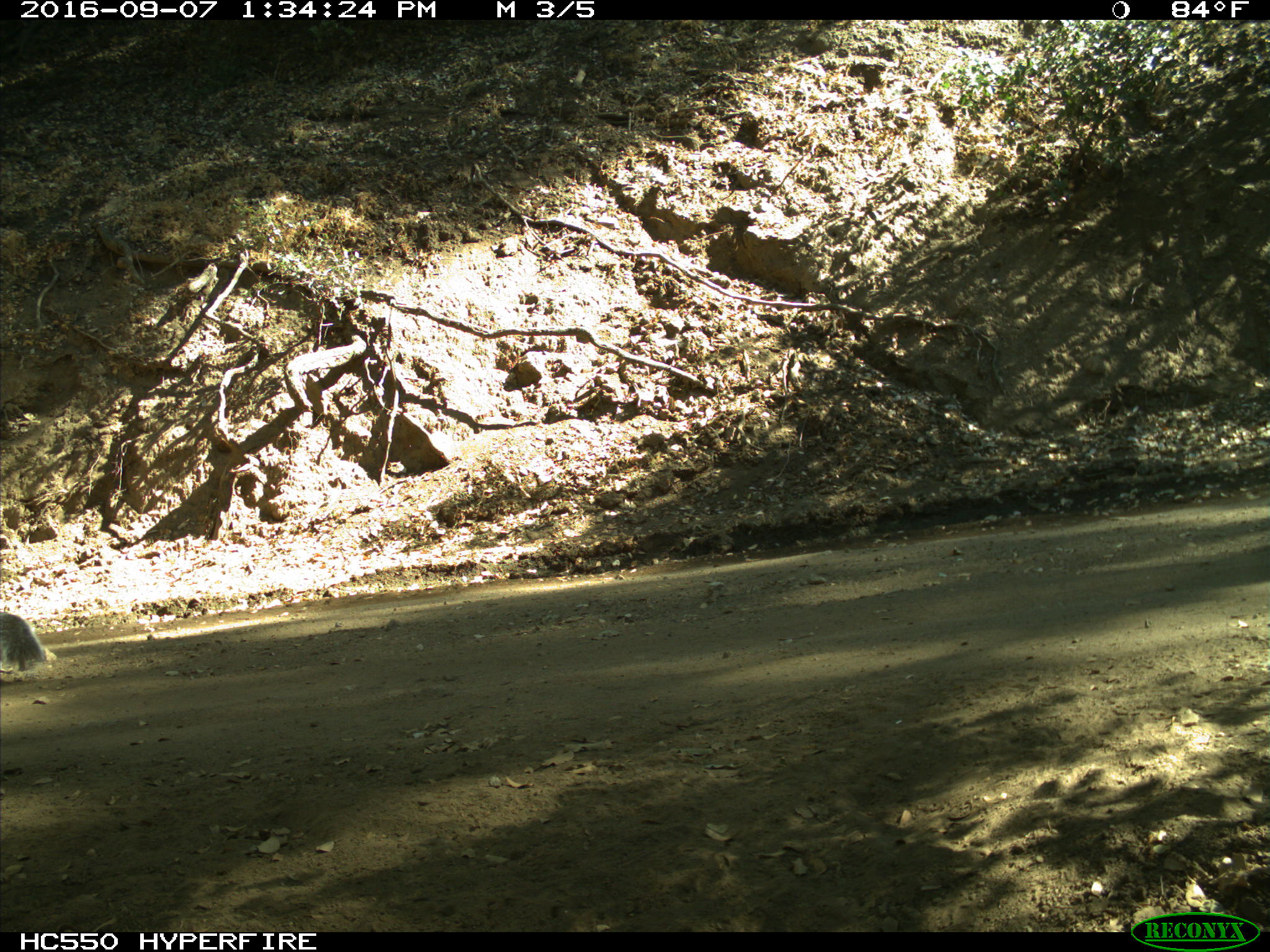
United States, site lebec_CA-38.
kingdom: Animalia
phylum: Chordata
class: Mammalia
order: Rodentia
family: Sciuridae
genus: Sciurus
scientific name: Sciurus carolinensis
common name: eastern gray squirrel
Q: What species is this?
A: Sciurus carolinensis (eastern gray squirrel).